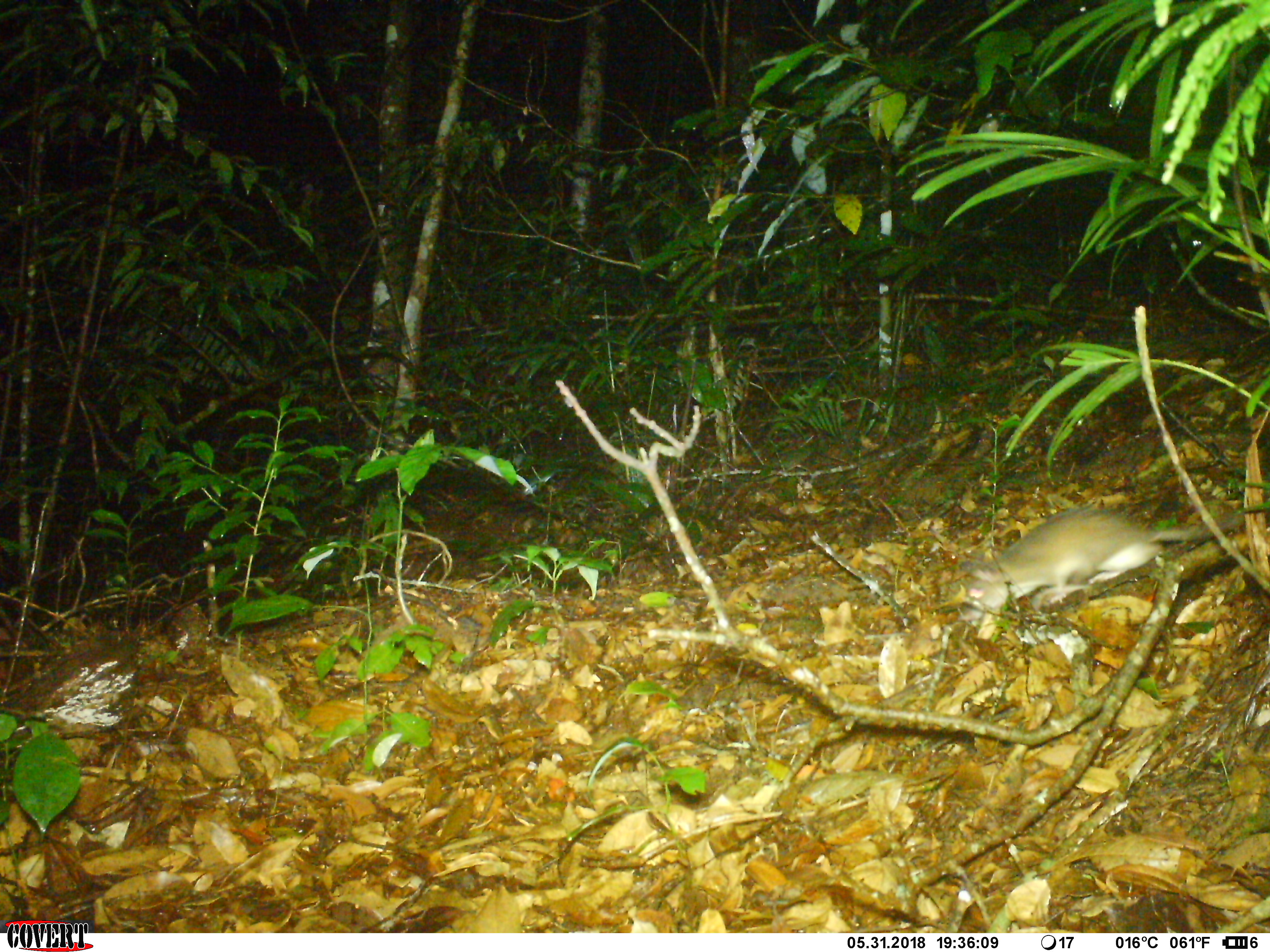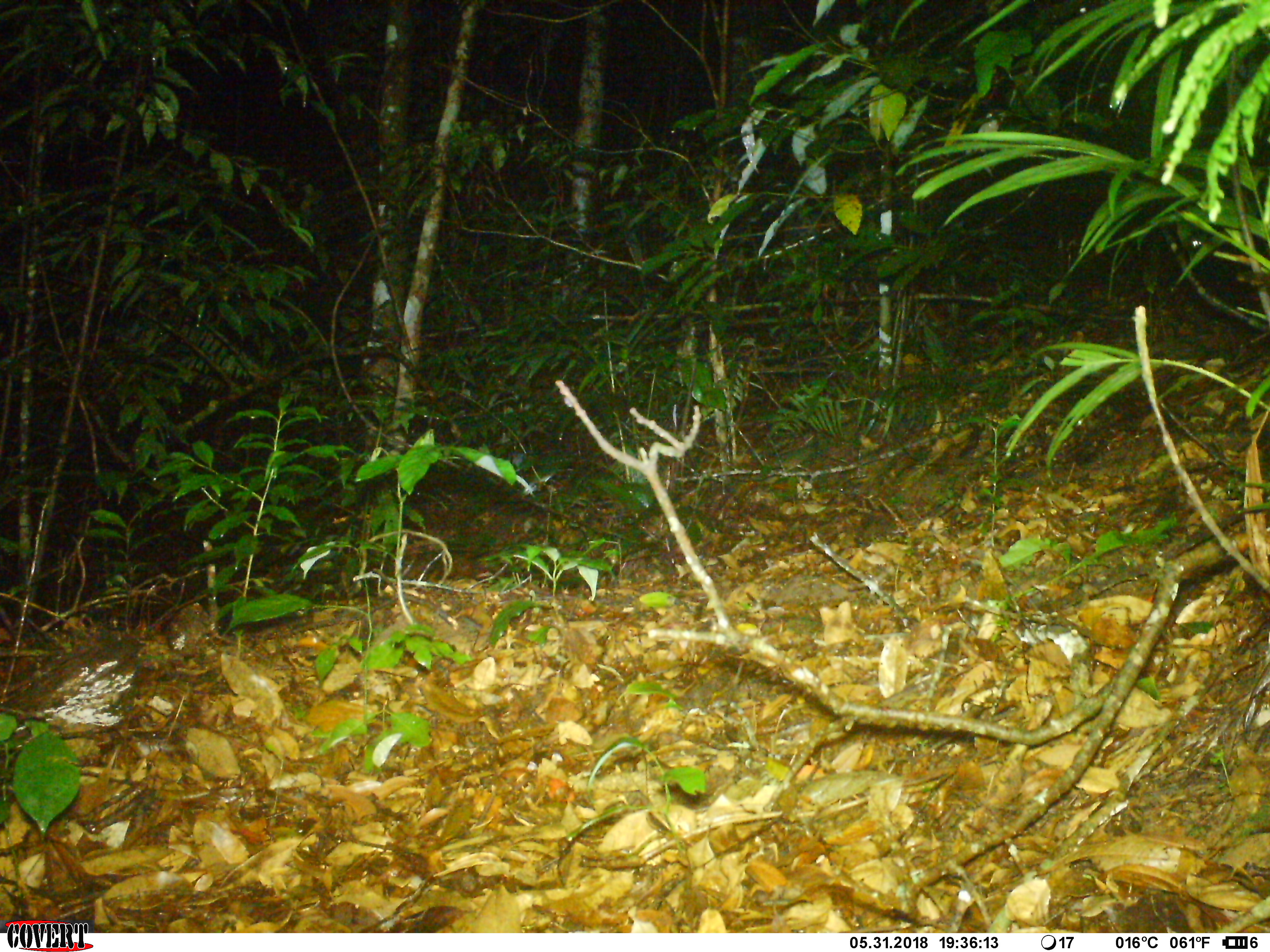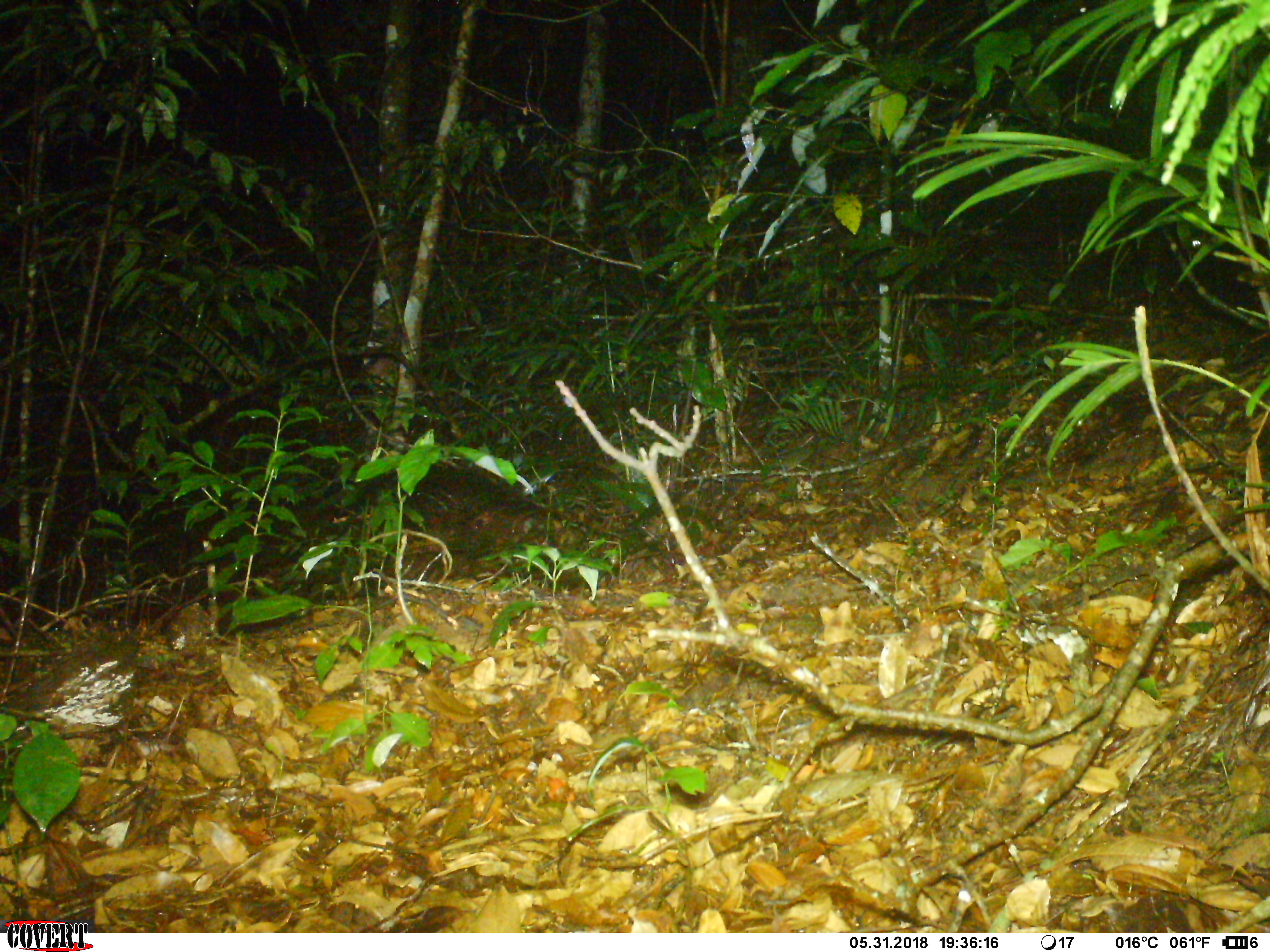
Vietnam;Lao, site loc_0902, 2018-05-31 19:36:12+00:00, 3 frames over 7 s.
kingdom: Animalia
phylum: Chordata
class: Mammalia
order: Rodentia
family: Muridae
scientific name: Muridae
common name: old-world mice and rats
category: unidentified murid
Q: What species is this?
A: Unidentified murid (old-world mice and rats) (Muridae).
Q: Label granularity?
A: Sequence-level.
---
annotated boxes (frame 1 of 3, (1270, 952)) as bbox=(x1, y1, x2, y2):
unidentified murid: bbox=(956, 504, 1246, 623)